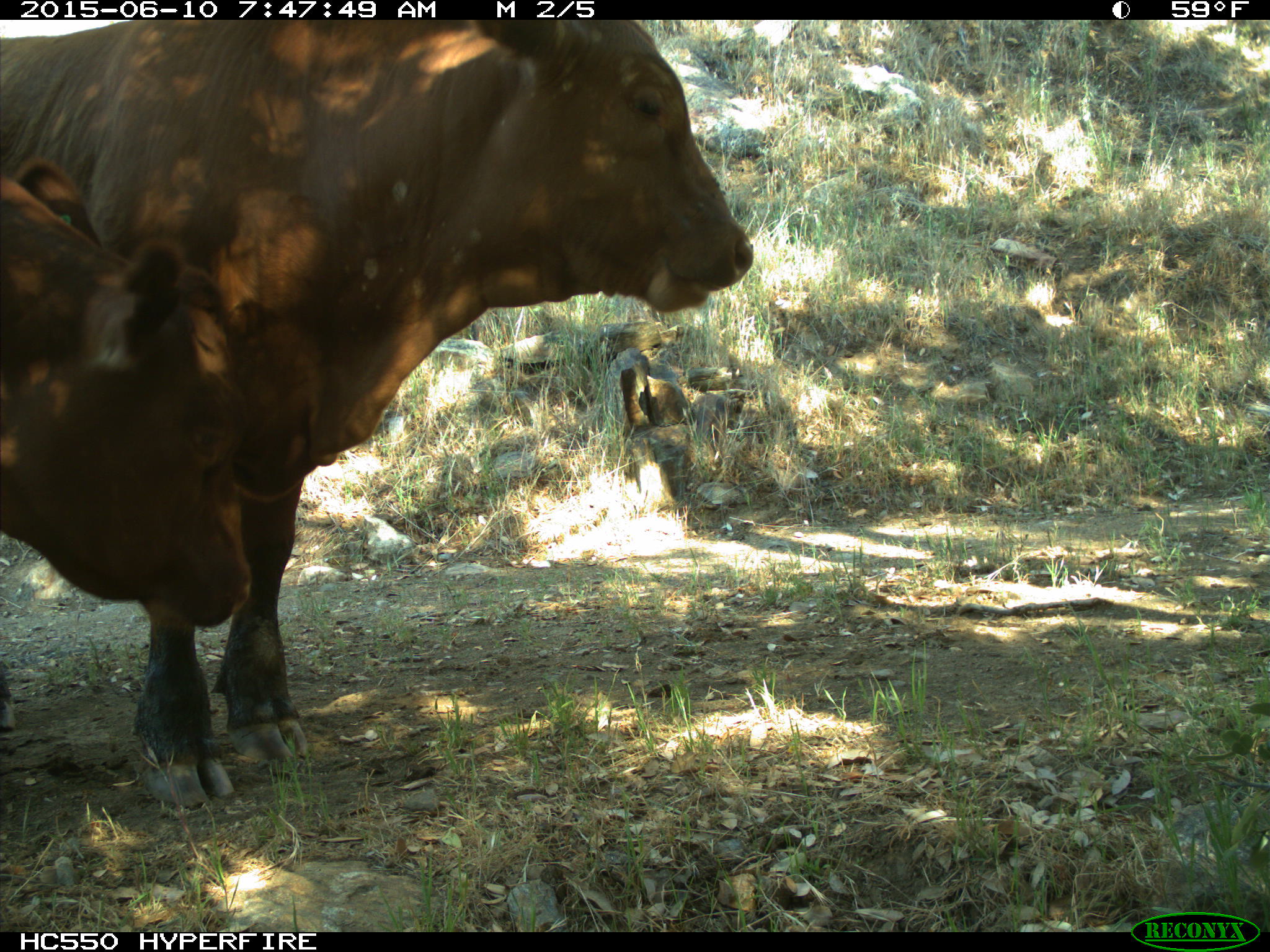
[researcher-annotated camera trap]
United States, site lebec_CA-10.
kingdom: Animalia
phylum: Chordata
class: Mammalia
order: Artiodactyla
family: Bovidae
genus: Bos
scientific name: Bos taurus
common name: domestic cow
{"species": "Bos taurus (domestic cow)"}